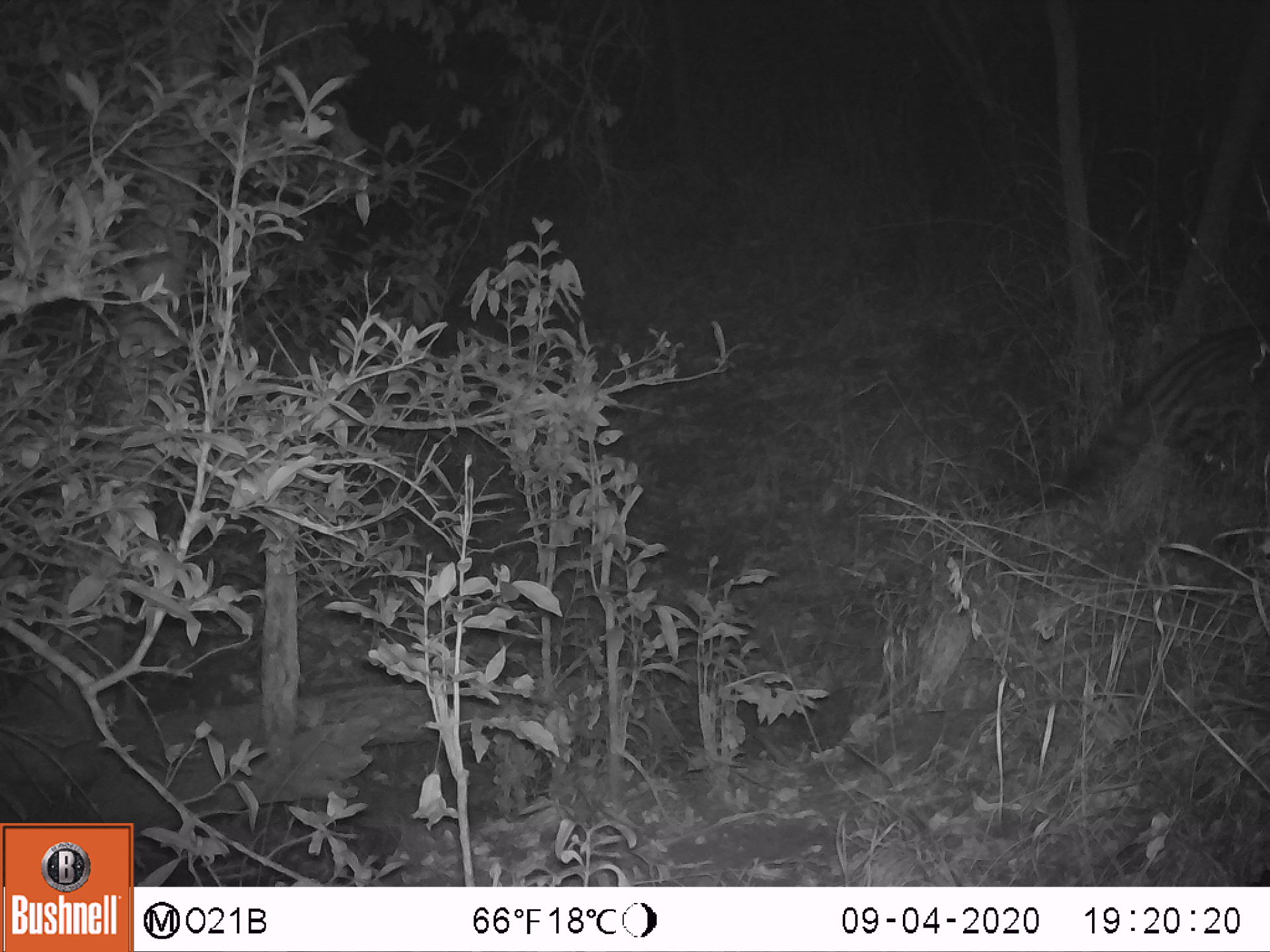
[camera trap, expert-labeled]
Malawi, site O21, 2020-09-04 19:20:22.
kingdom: Animalia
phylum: Chordata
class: Mammalia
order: Carnivora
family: Viverridae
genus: Civettictis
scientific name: Civettictis civetta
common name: african civet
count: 1